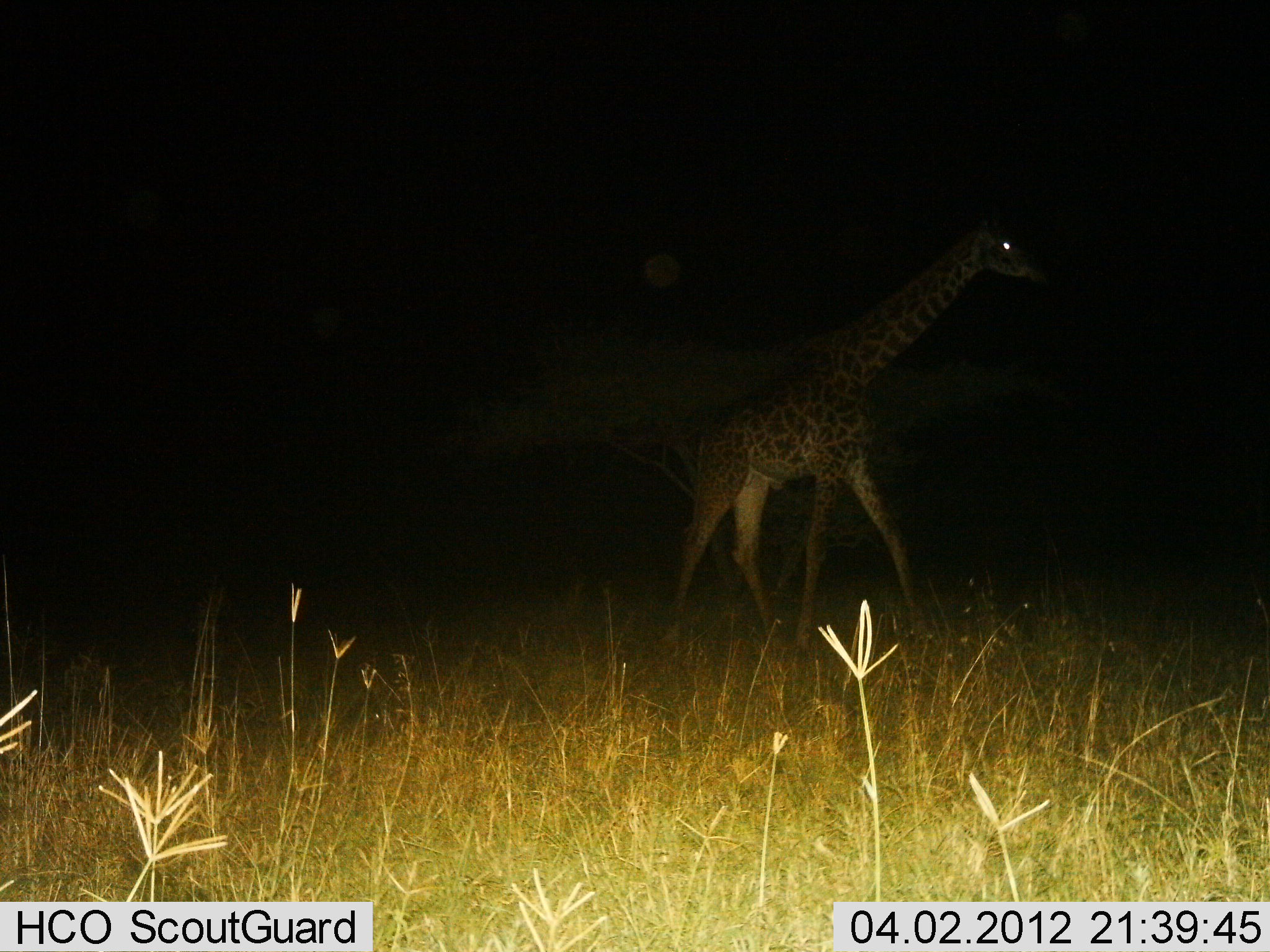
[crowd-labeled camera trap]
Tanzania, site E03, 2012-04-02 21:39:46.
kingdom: Animalia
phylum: Chordata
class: Mammalia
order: Artiodactyla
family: Giraffidae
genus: Giraffa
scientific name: Giraffa camelopardalis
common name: giraffe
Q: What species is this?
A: Giraffe (Giraffa camelopardalis).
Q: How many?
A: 1.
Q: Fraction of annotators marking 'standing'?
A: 15%.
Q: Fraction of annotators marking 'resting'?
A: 0%.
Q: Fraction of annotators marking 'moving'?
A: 89%.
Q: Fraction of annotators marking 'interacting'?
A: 0%.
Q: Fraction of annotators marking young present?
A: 0%.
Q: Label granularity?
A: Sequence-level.